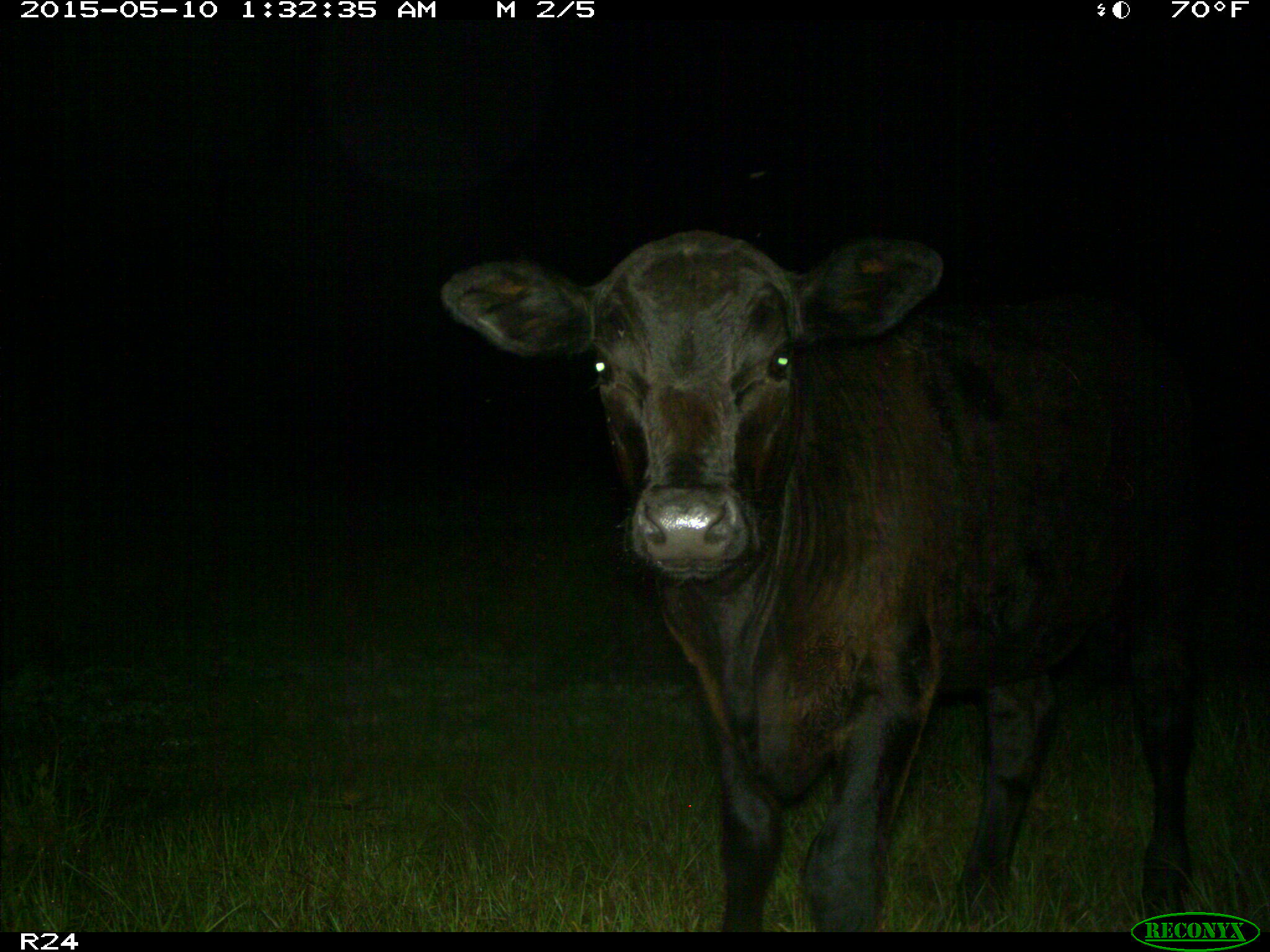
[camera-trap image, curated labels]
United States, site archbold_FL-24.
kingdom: Animalia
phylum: Chordata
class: Mammalia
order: Artiodactyla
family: Bovidae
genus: Bos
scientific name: Bos taurus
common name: domestic cow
Bos taurus (domestic cow).